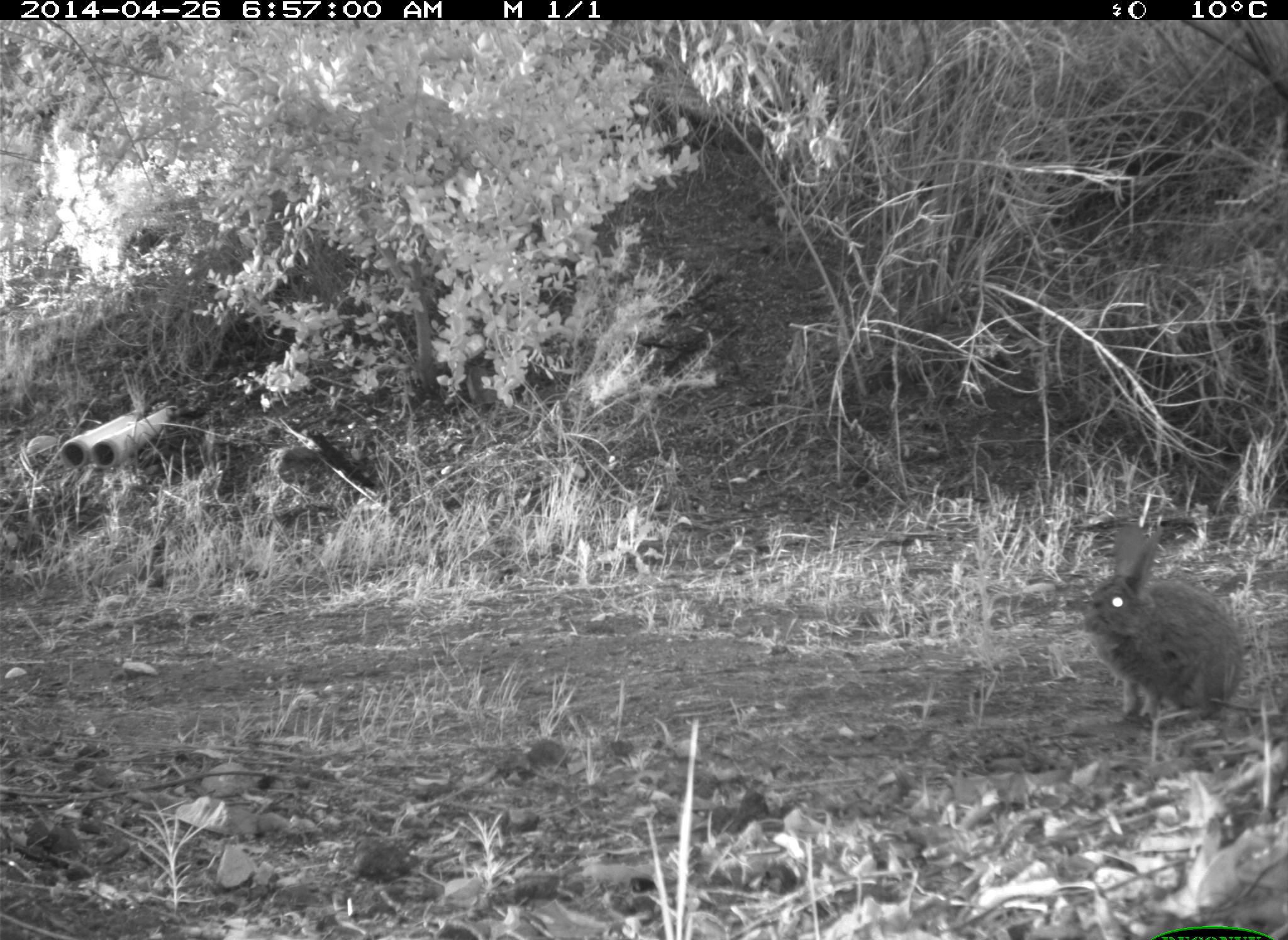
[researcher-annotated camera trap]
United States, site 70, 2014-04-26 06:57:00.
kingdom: Animalia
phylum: Chordata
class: Mammalia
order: Lagomorpha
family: Leporidae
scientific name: Leporidae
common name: rabbits and hares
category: rabbit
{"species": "rabbit (rabbits and hares) (Leporidae)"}